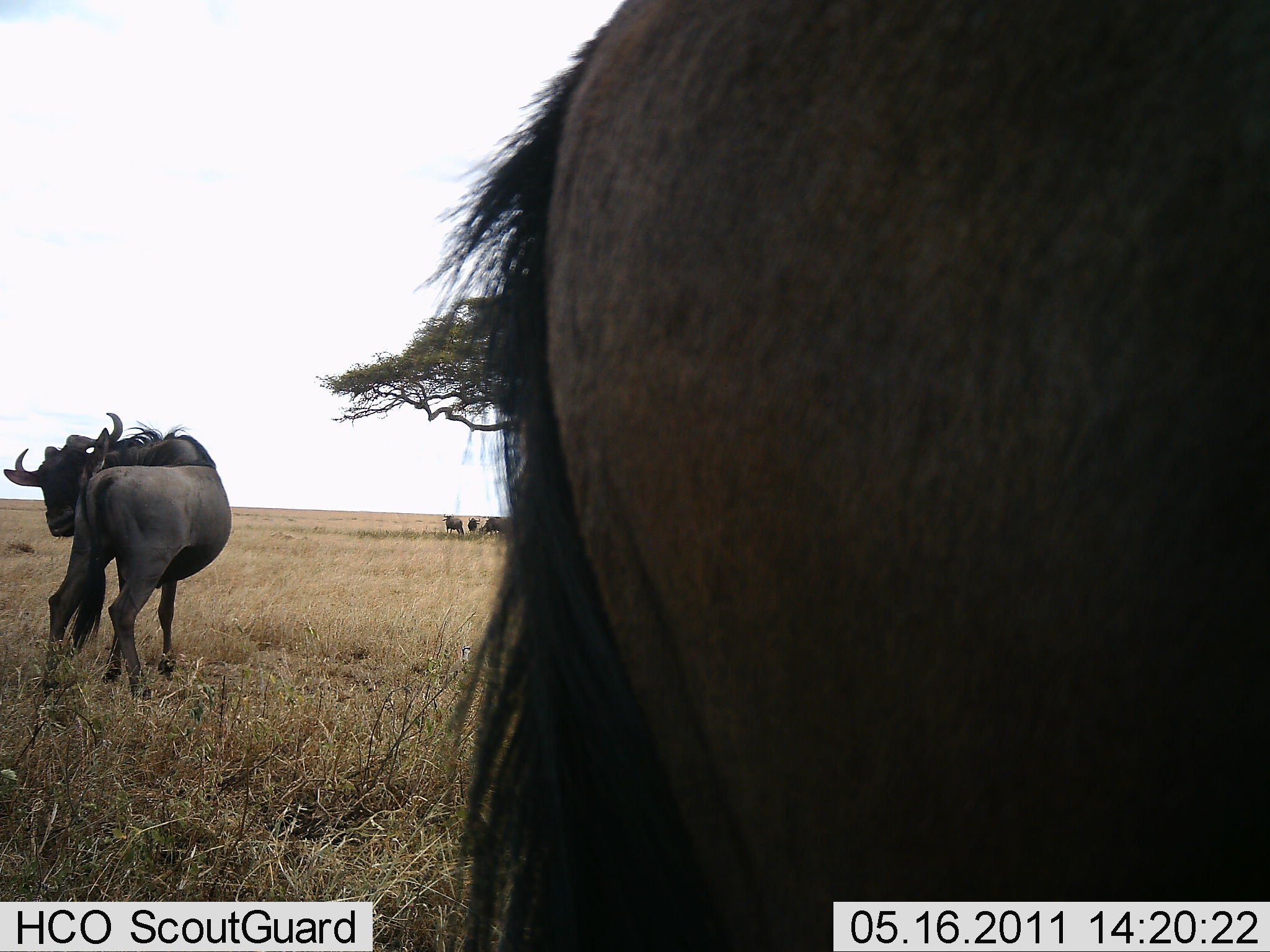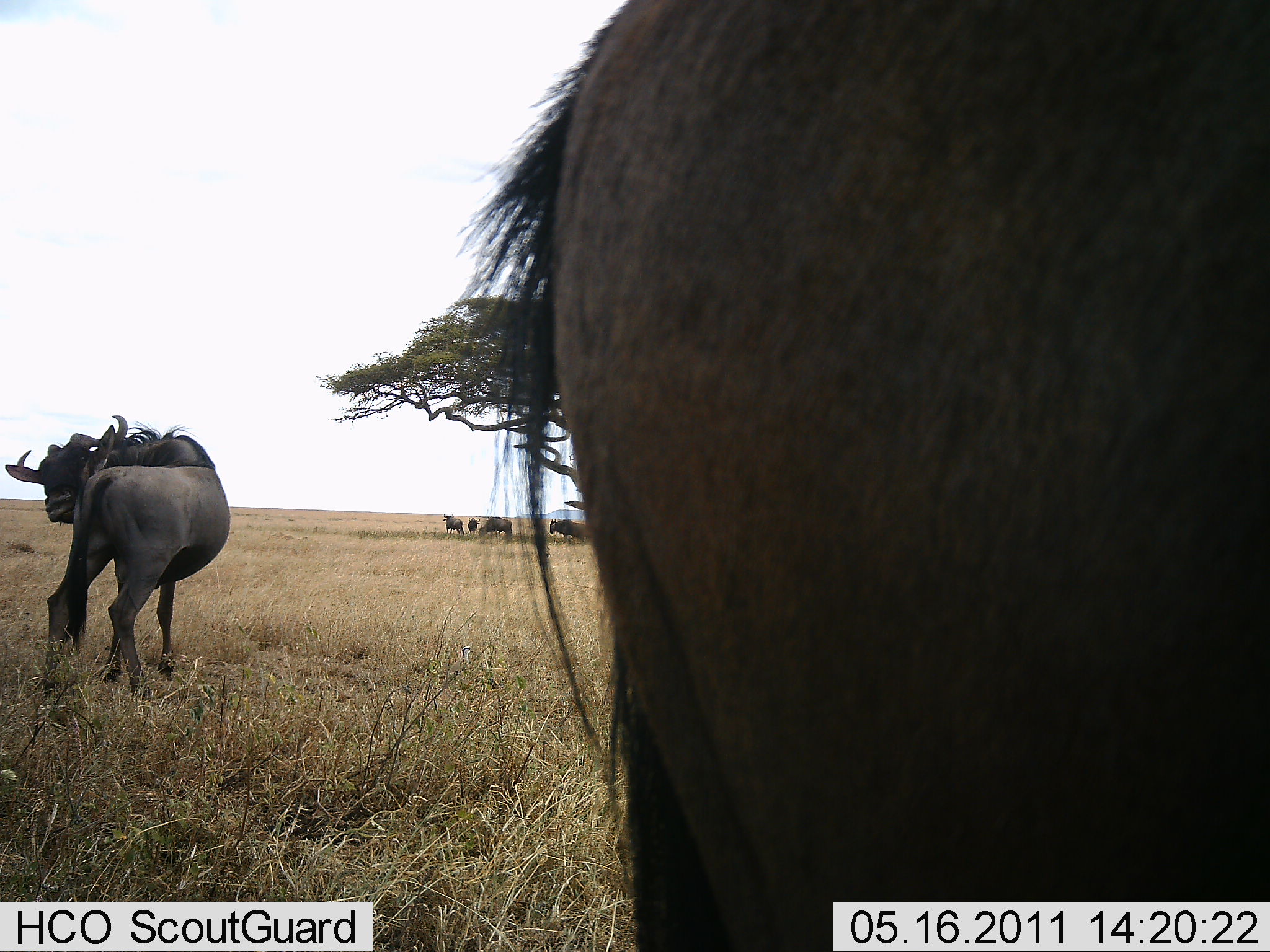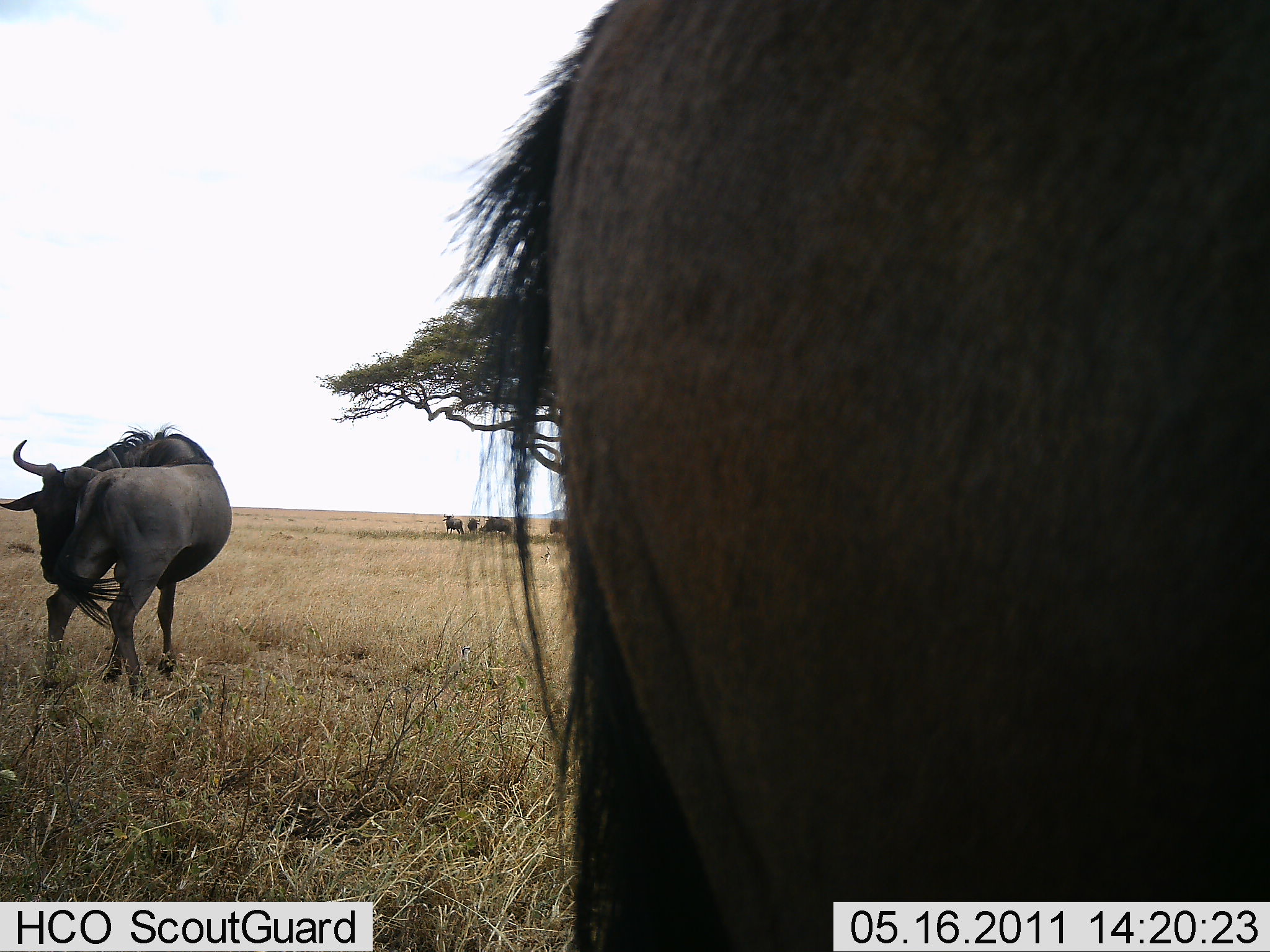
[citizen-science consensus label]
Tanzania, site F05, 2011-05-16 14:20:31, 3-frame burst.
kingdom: Animalia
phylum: Chordata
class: Mammalia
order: Artiodactyla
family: Bovidae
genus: Connochaetes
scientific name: Connochaetes taurinus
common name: blue wildebeest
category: wildebeest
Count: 2.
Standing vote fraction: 100%.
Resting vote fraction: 0%.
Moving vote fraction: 10%.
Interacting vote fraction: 10%.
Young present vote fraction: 0%.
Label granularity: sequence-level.